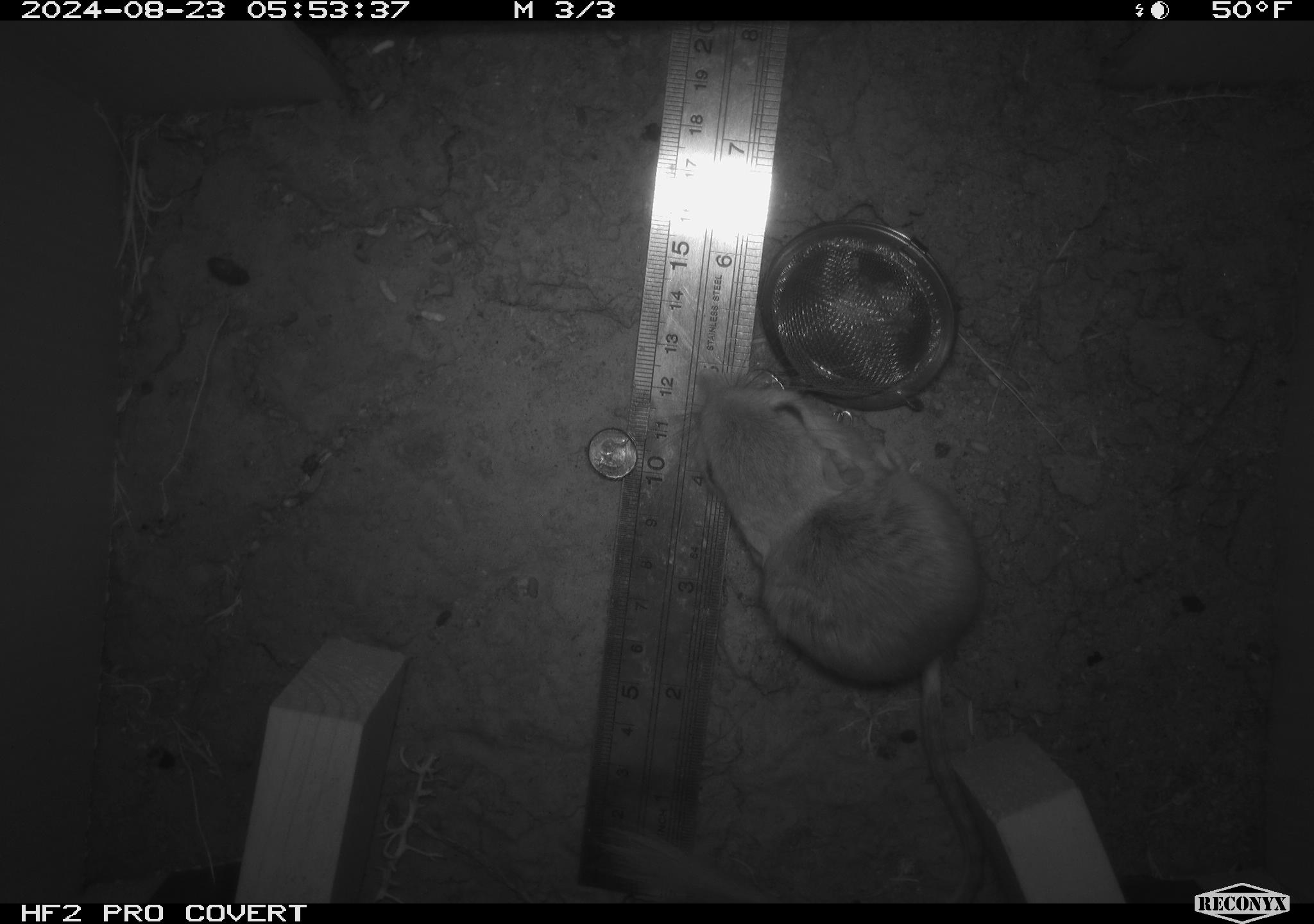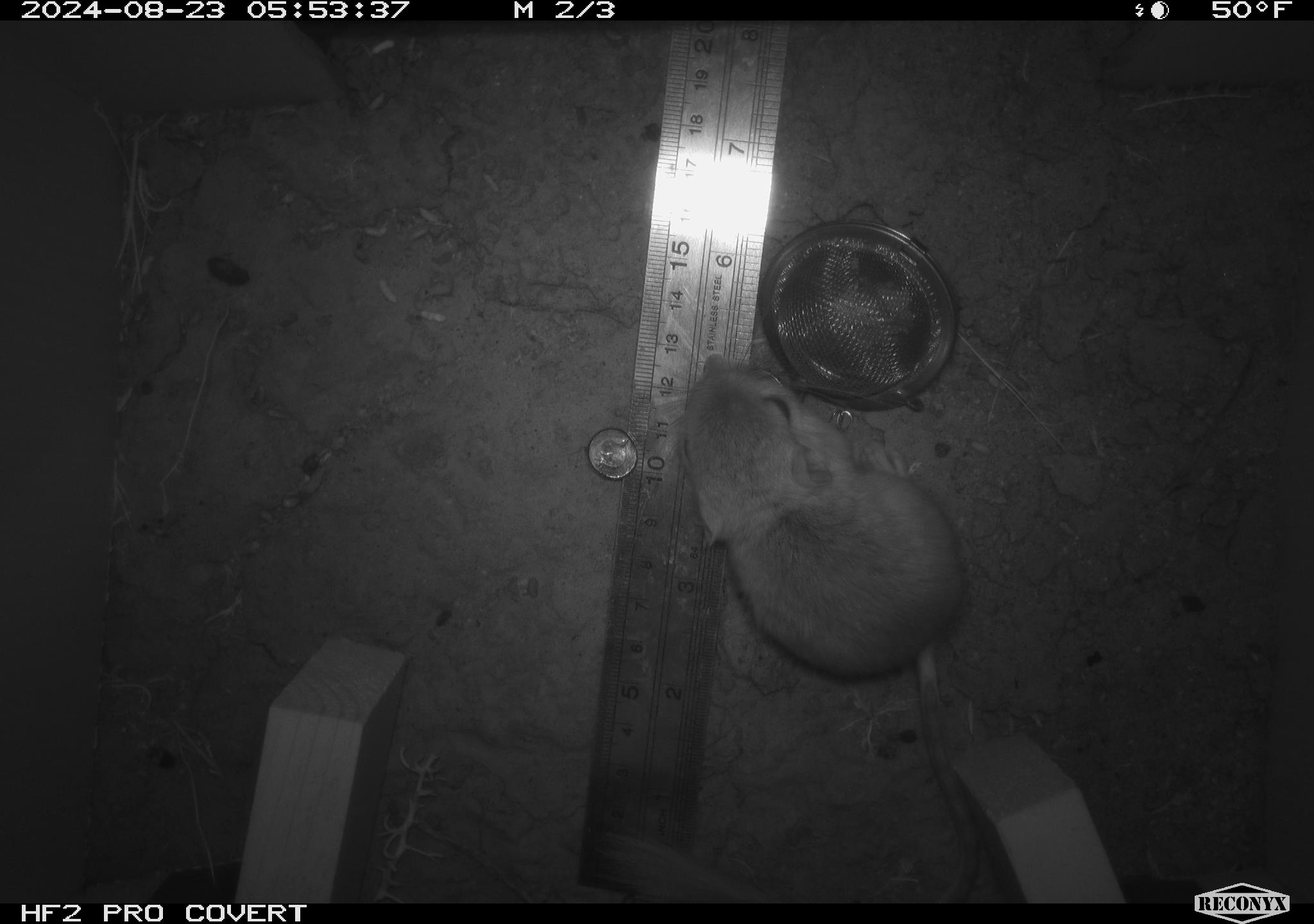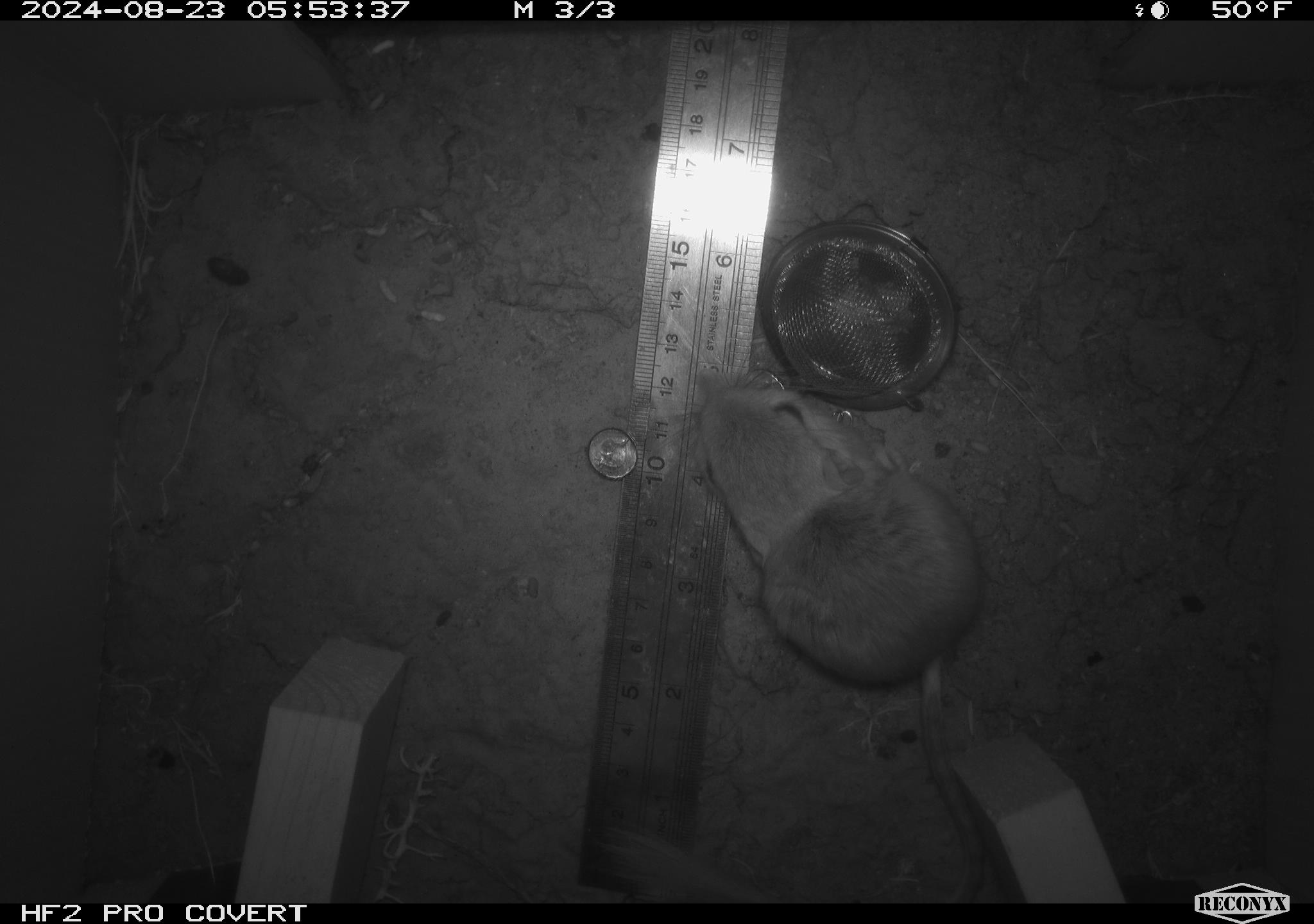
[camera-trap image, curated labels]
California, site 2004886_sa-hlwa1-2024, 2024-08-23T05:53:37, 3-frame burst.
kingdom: Animalia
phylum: Chordata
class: Mammalia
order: Rodentia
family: Heteromyidae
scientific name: Heteromyidae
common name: kangaroo rats and pocket mice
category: heteromyidae family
Heteromyidae family (kangaroo rats and pocket mice) (Heteromyidae).